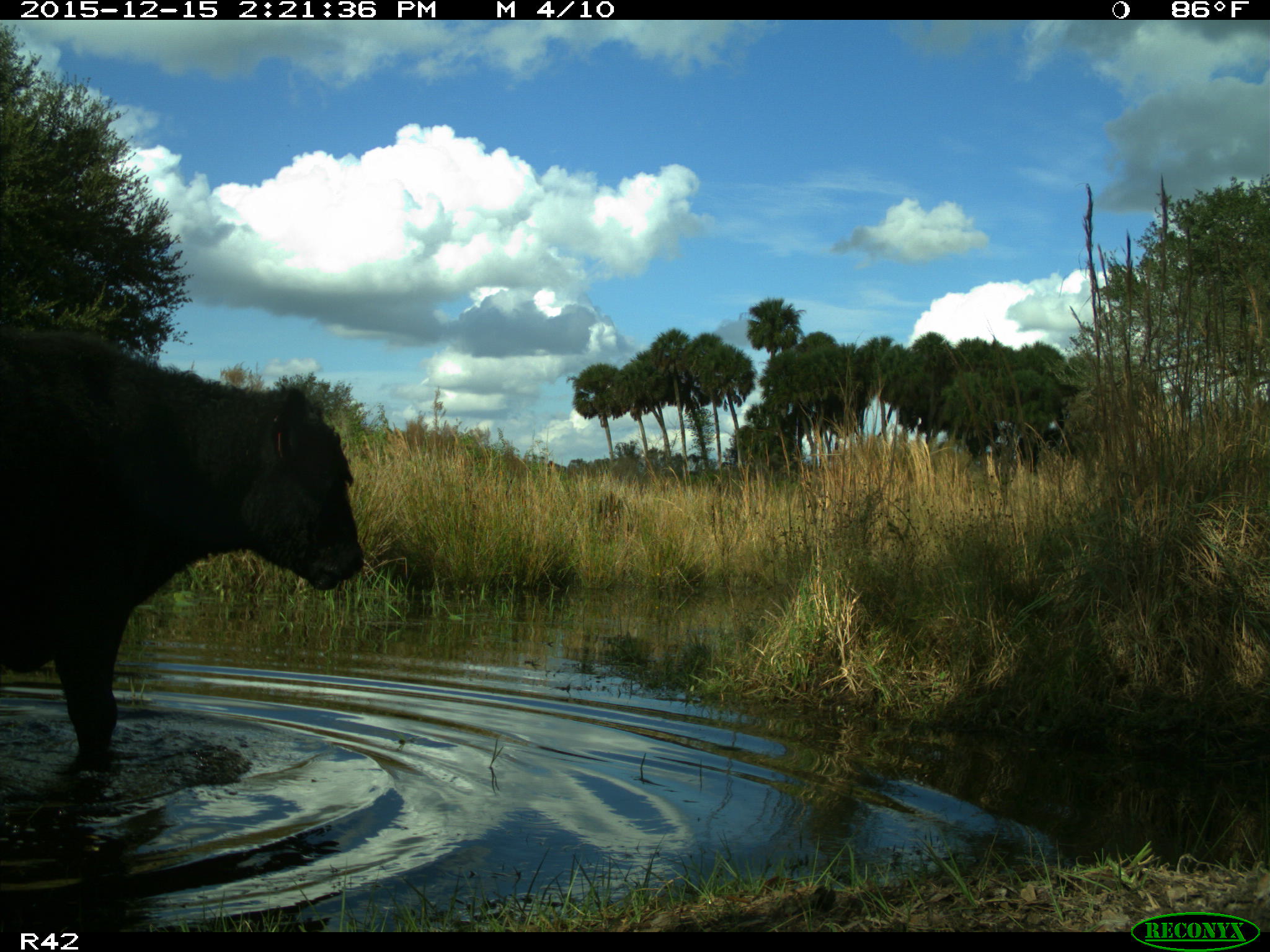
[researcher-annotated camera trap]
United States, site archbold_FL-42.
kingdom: Animalia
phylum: Chordata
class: Mammalia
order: Artiodactyla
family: Bovidae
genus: Bos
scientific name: Bos taurus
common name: domestic cow